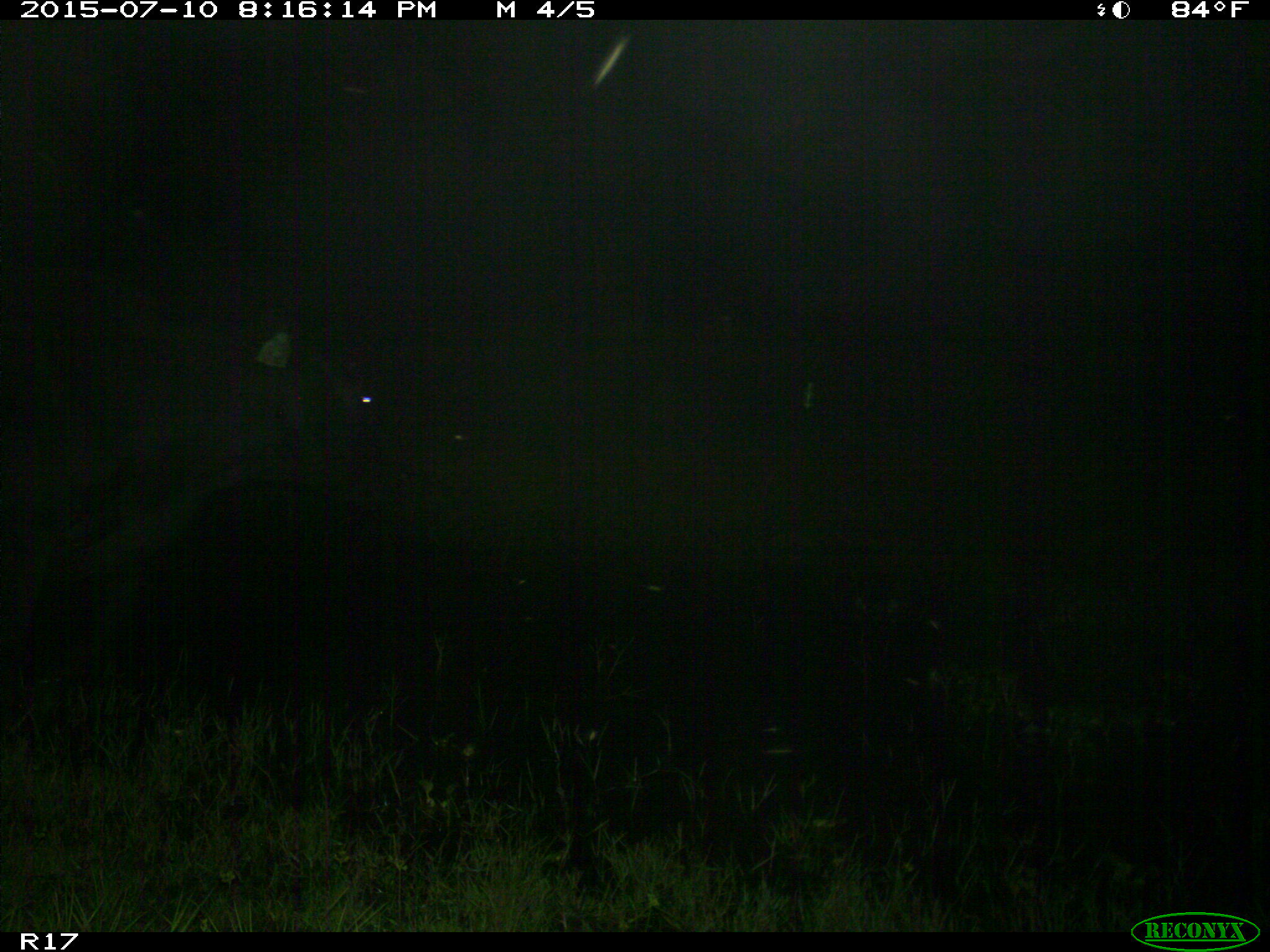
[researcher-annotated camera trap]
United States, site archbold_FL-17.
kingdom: Animalia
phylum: Chordata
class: Mammalia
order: Artiodactyla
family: Bovidae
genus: Bos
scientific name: Bos taurus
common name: domestic cow